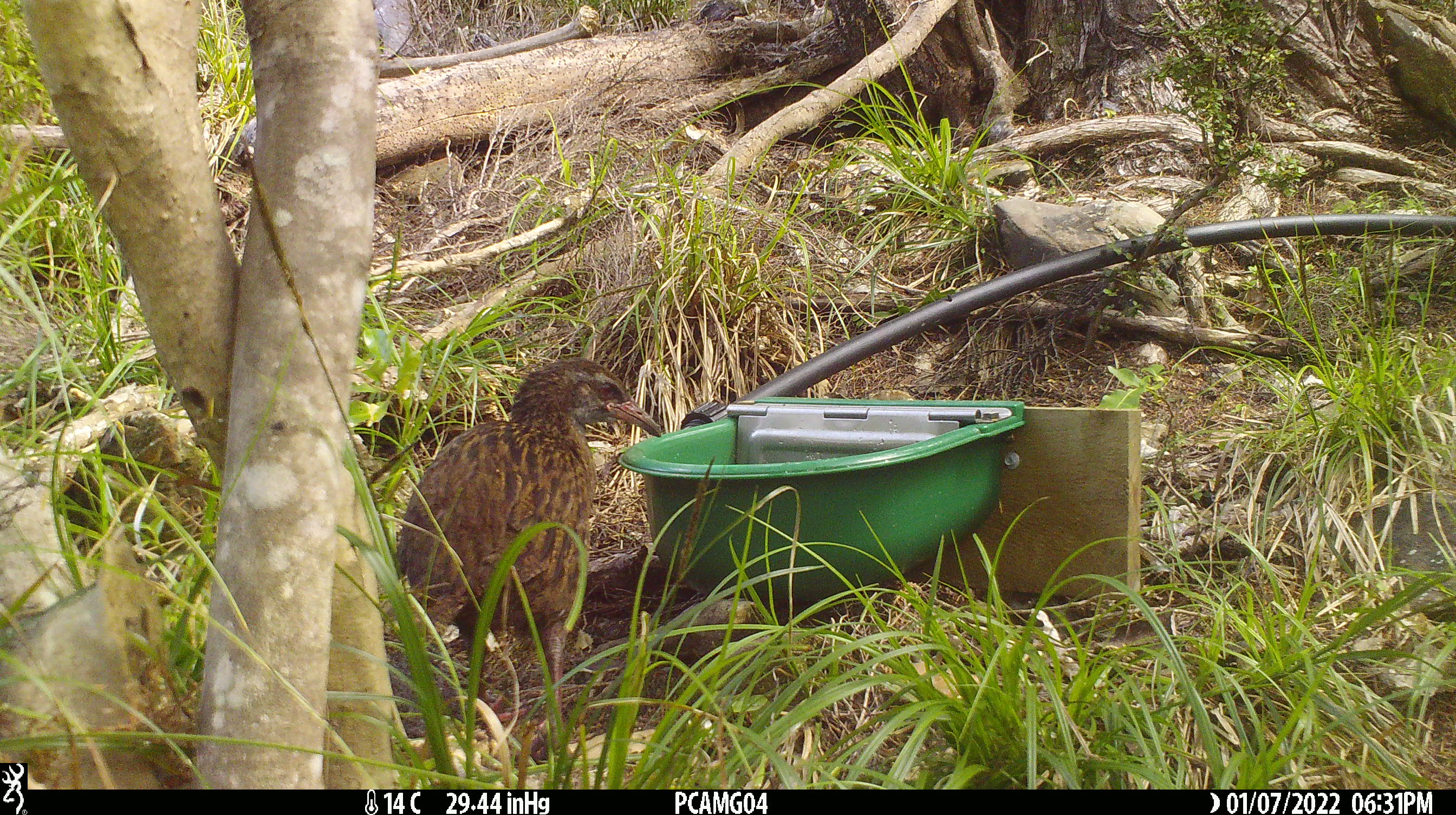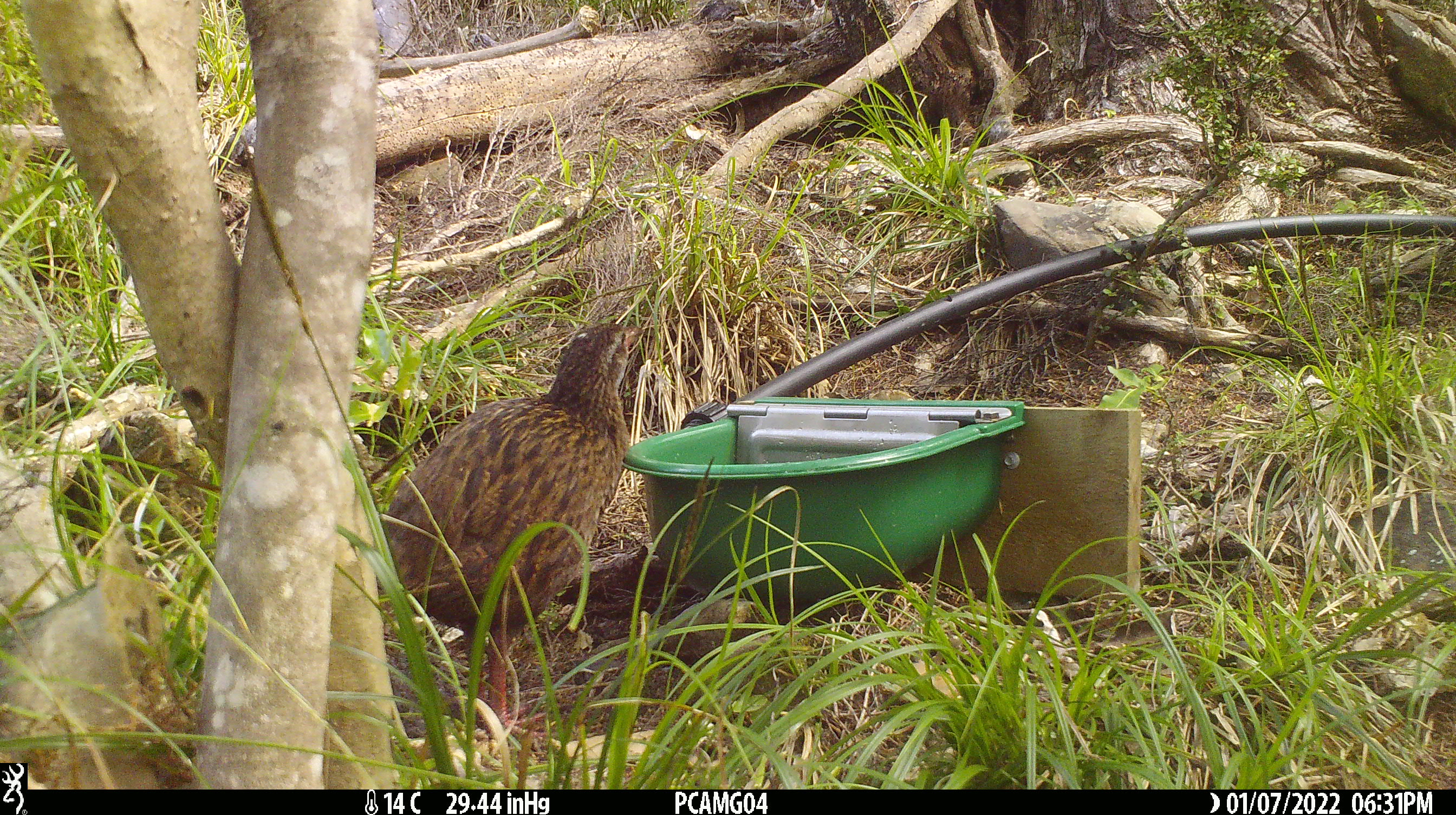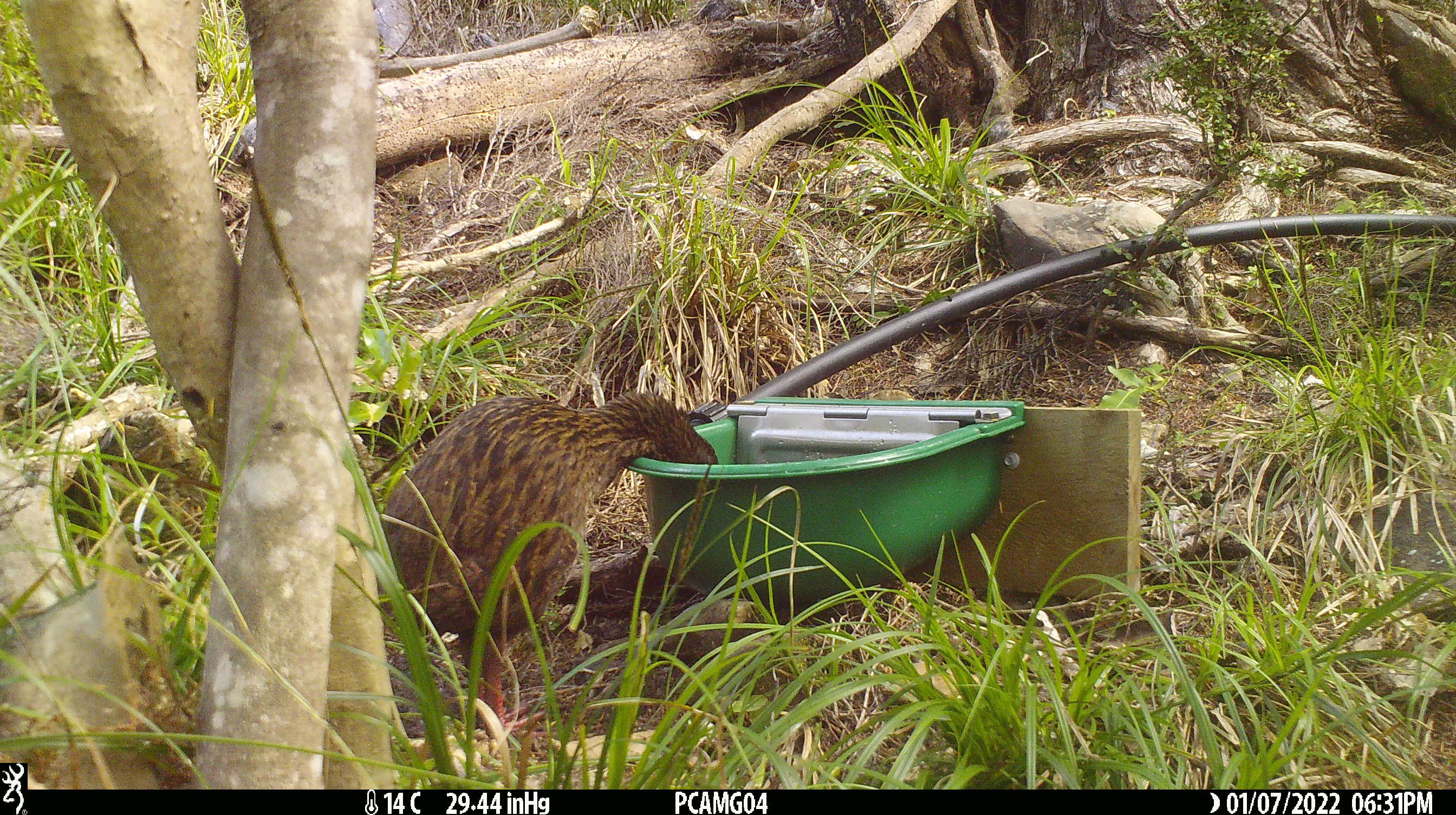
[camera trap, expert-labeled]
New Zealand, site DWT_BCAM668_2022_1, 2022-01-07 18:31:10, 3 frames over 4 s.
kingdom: Animalia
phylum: Chordata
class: Aves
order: Gruiformes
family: Rallidae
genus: Gallirallus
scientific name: Gallirallus australis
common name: weka